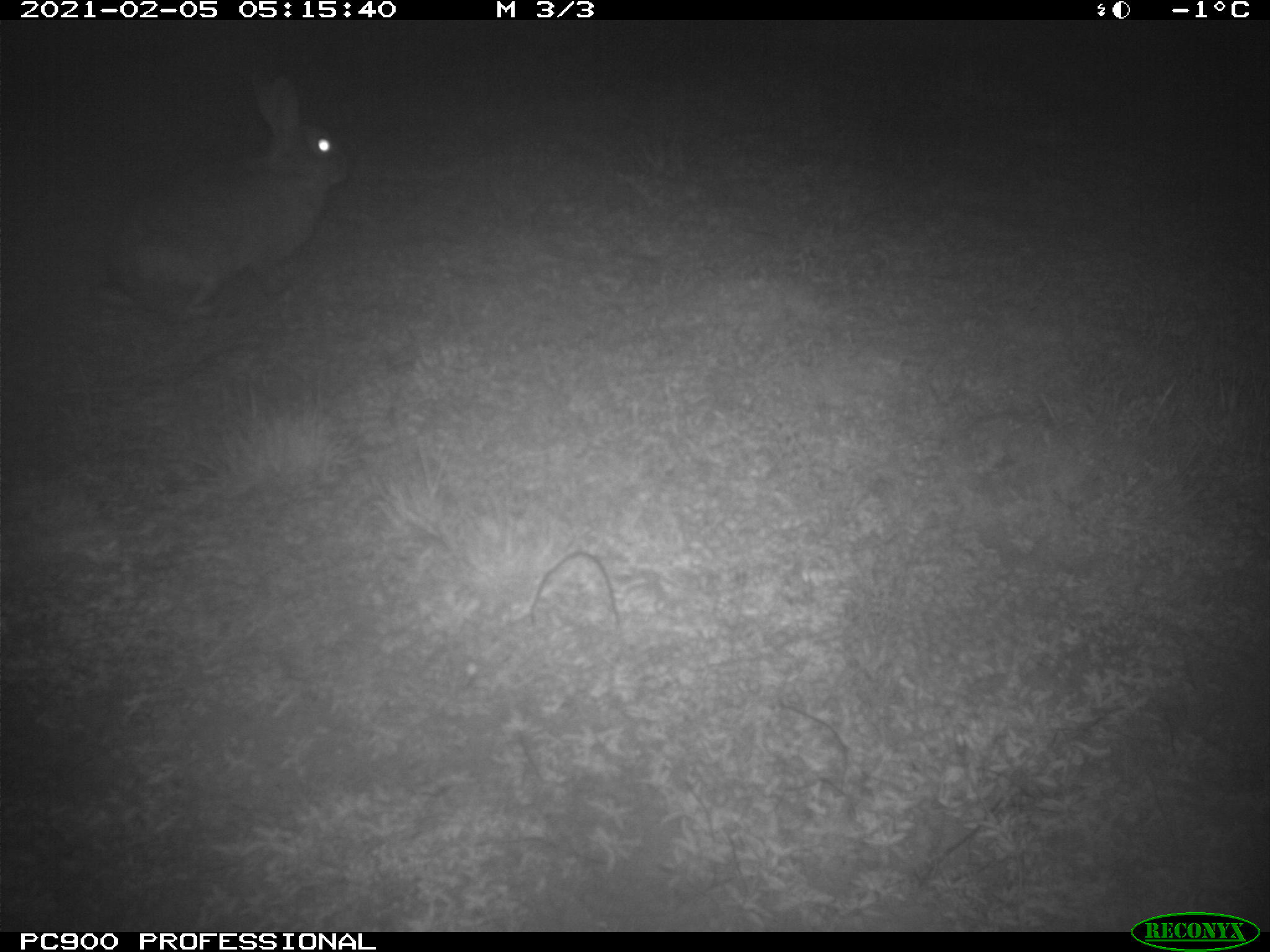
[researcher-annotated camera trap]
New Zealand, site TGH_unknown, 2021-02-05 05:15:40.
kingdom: Animalia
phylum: Chordata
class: Mammalia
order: Lagomorpha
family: Leporidae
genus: Oryctolagus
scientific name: Oryctolagus cuniculus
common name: european rabbit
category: rabbit